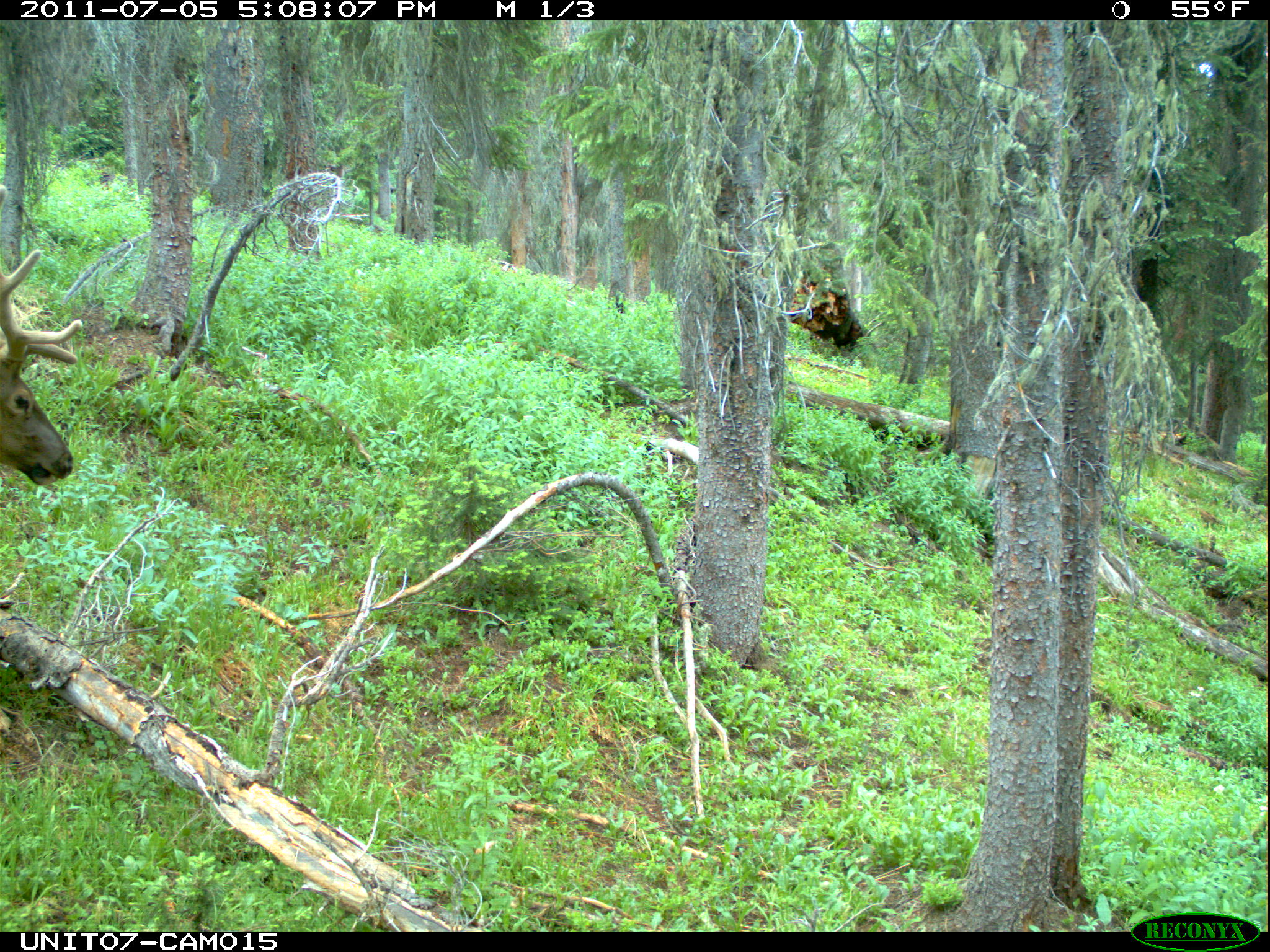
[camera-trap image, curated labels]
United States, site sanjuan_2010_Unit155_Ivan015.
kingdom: Animalia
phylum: Chordata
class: Mammalia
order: Artiodactyla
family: Cervidae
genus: Cervus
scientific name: Cervus elaphus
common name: red deer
Cervus elaphus (red deer).